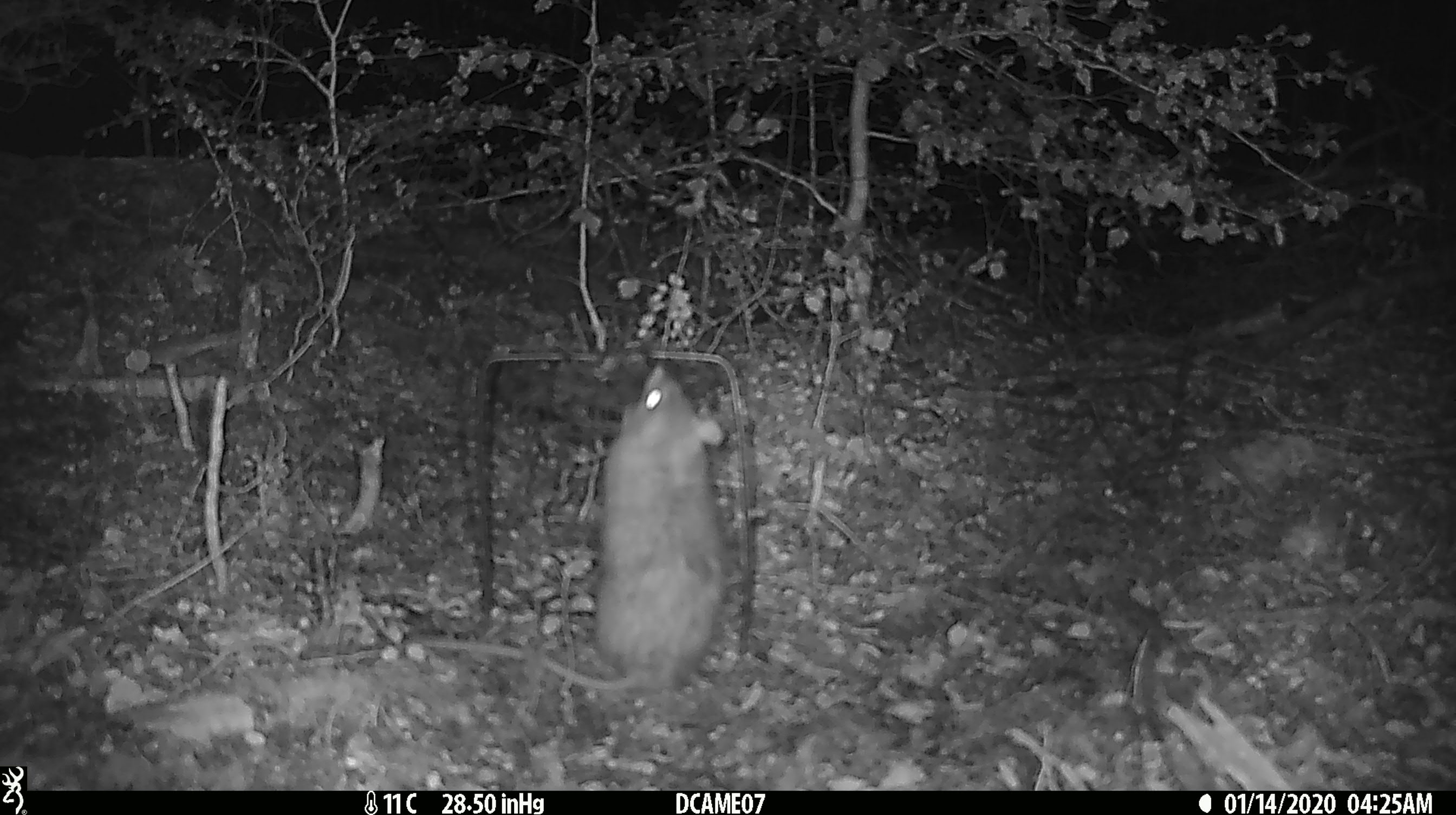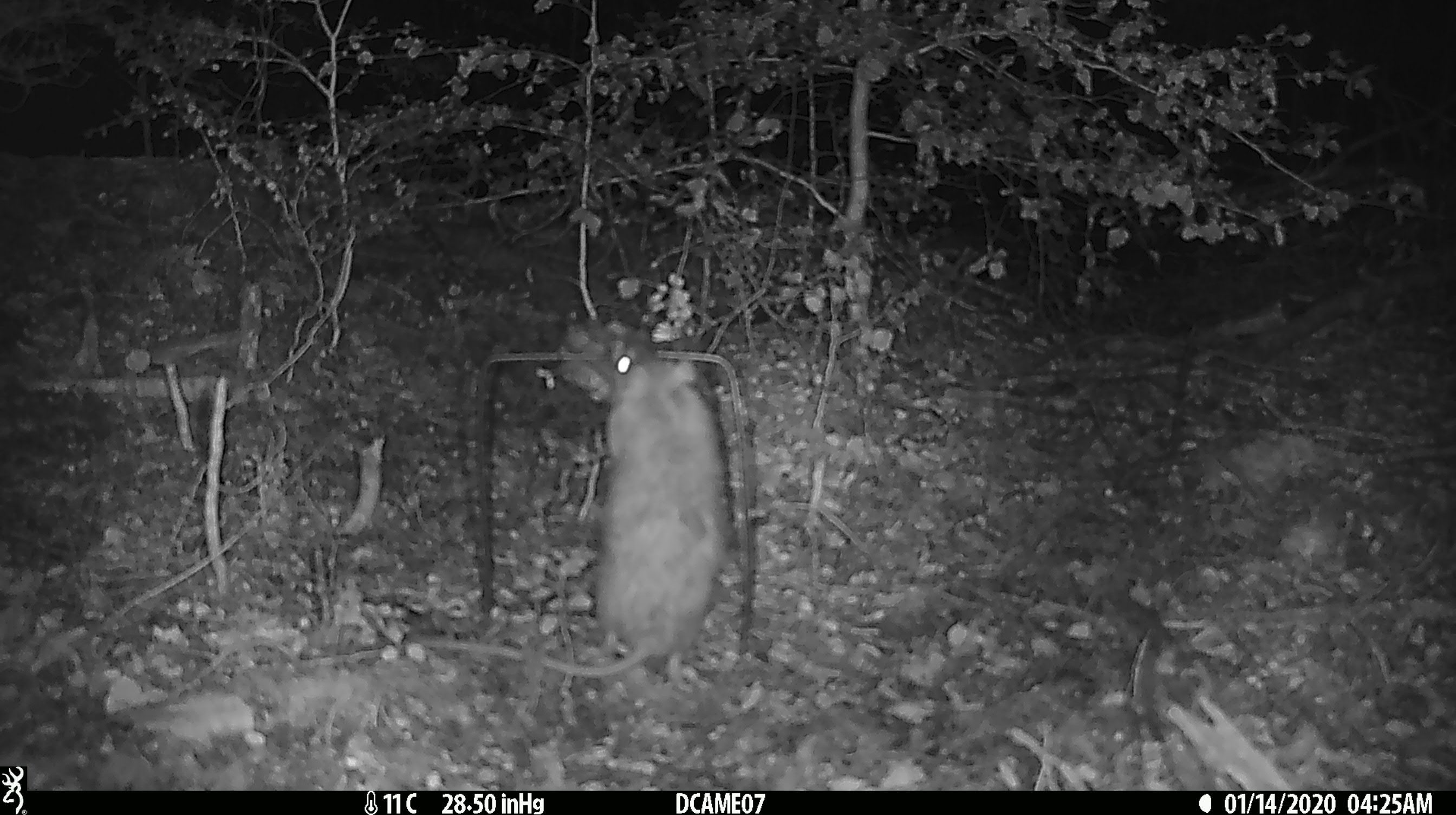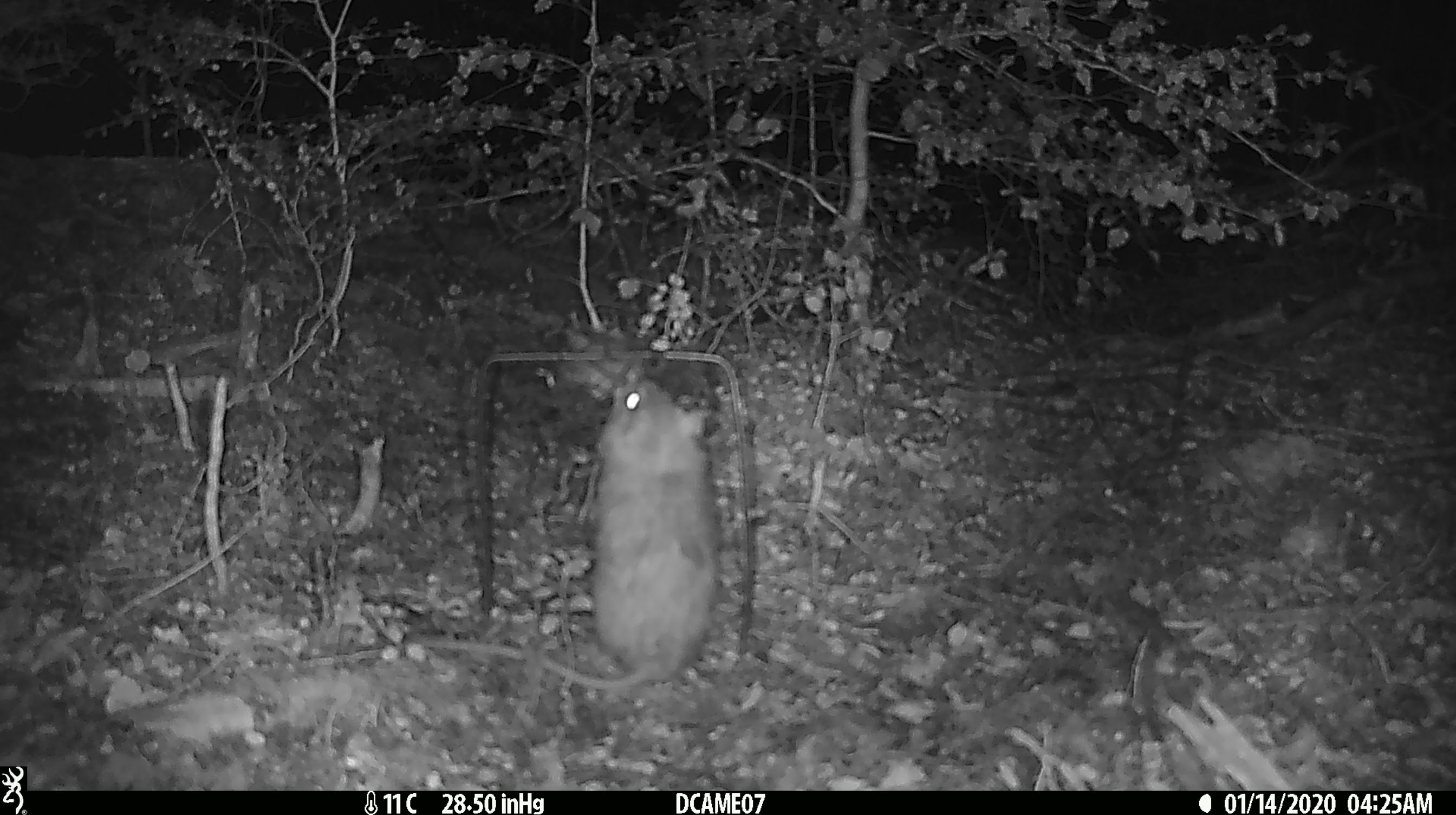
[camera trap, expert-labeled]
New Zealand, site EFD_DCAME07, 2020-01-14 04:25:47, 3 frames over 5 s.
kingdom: Animalia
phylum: Chordata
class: Mammalia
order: Rodentia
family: Muridae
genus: Rattus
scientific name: Rattus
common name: rat